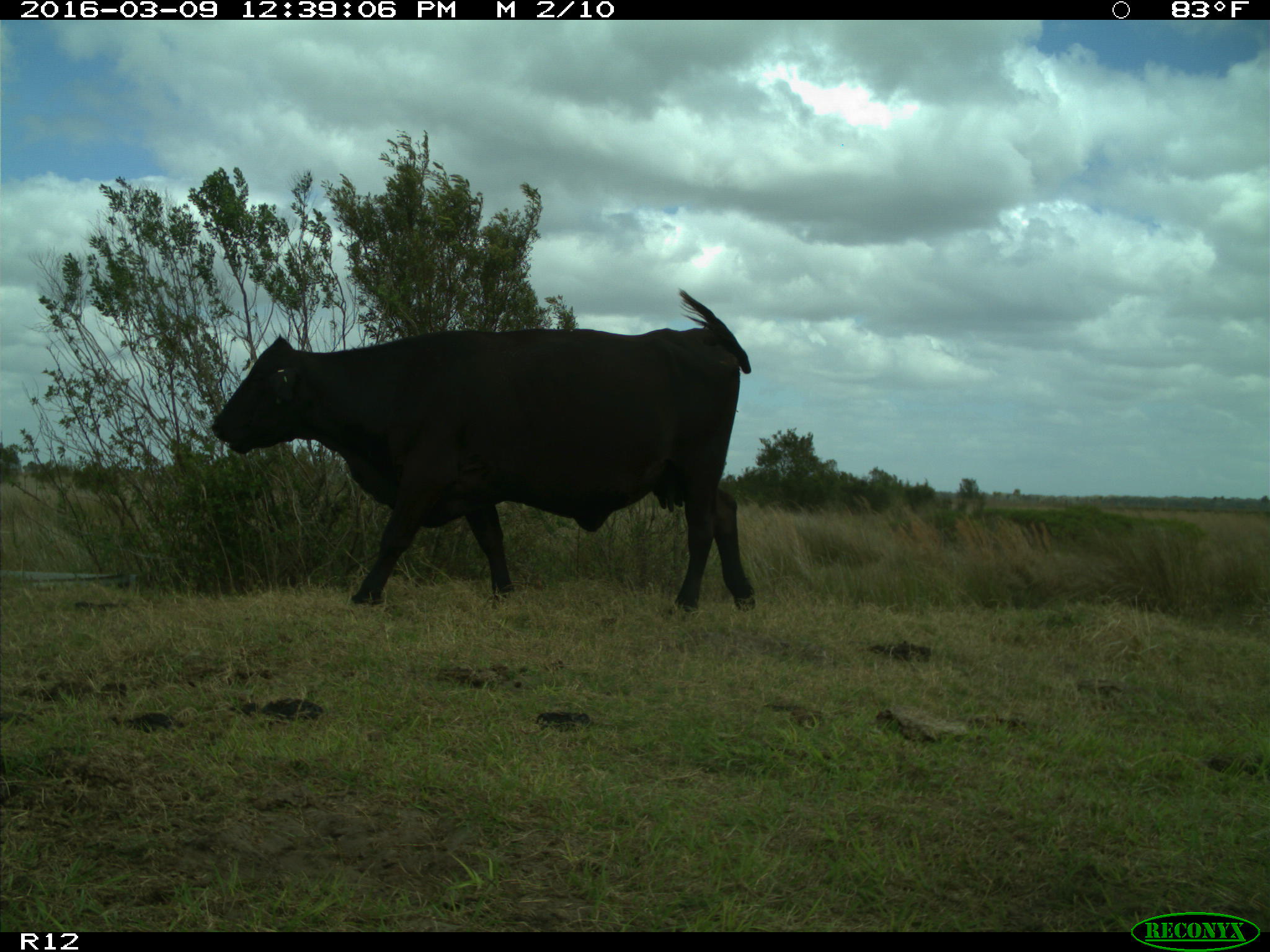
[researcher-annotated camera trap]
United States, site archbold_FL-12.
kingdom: Animalia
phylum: Chordata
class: Mammalia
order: Artiodactyla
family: Bovidae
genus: Bos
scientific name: Bos taurus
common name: domestic cow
Bos taurus (domestic cow).